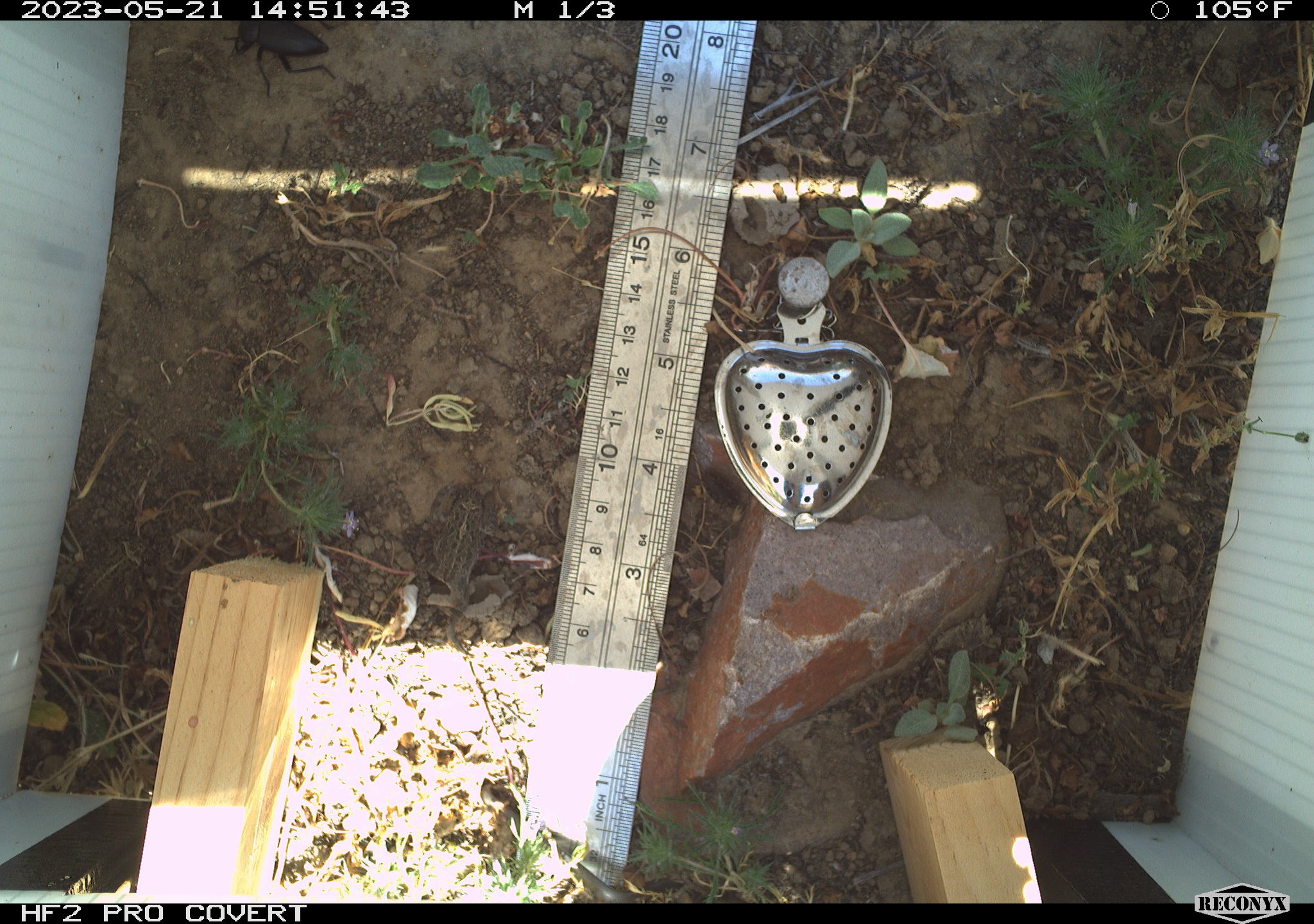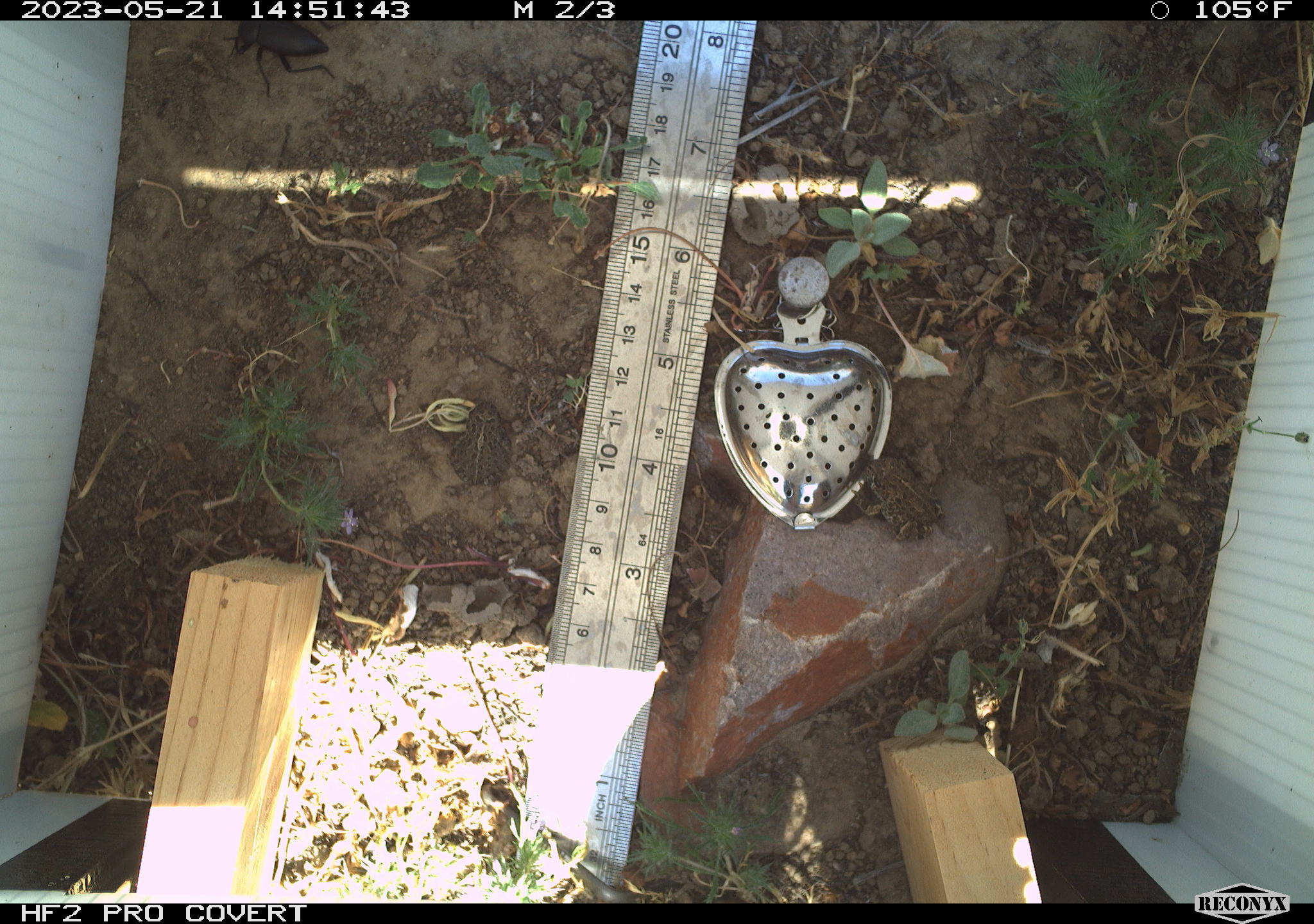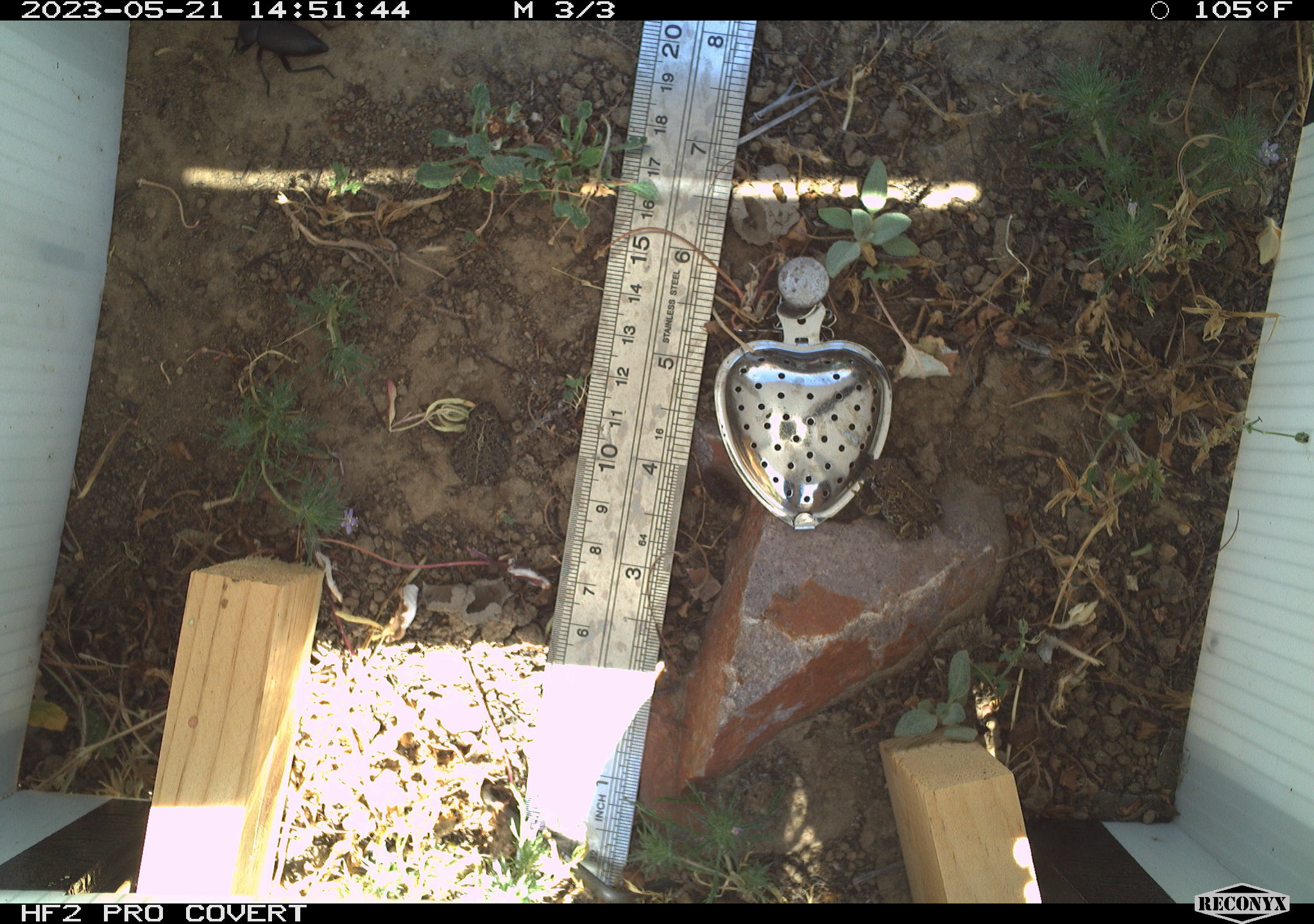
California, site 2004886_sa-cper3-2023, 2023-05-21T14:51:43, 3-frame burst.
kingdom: Animalia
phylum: Chordata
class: Amphibia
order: Anura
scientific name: Anura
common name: frogs